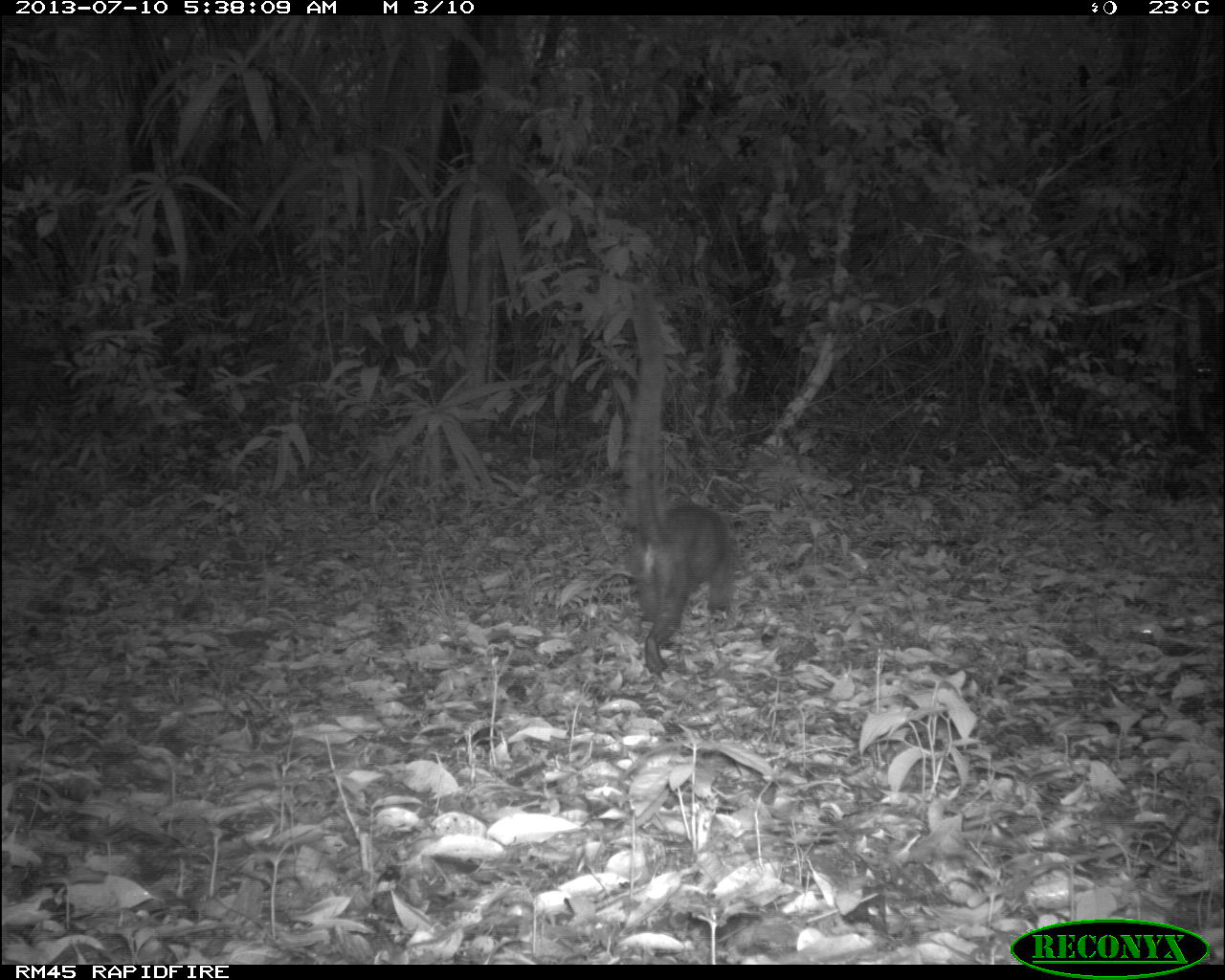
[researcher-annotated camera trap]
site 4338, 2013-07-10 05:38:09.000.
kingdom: Animalia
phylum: Chordata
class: Mammalia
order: Carnivora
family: Procyonidae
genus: Nasua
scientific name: Nasua narica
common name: white-nosed coati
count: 1